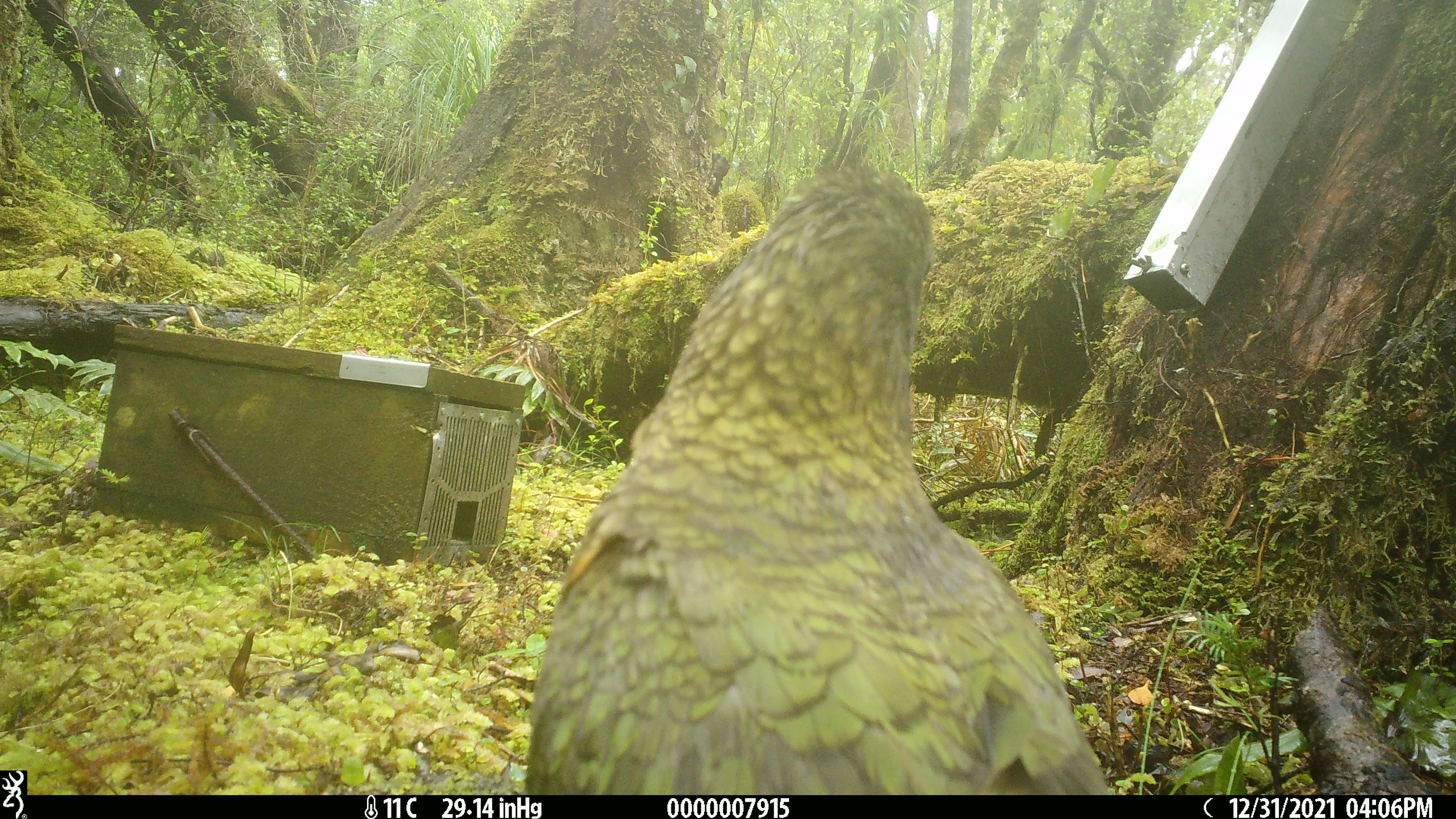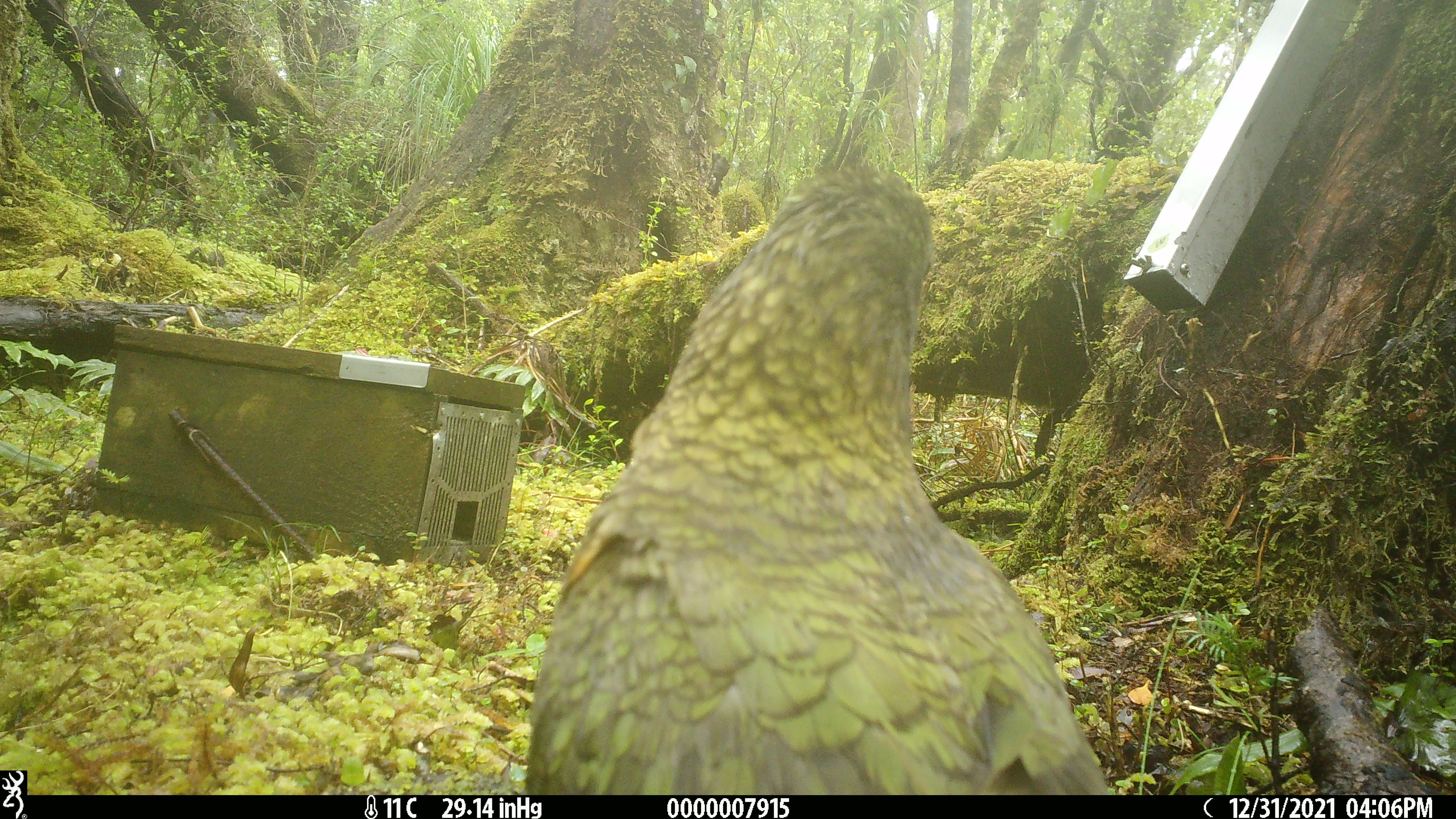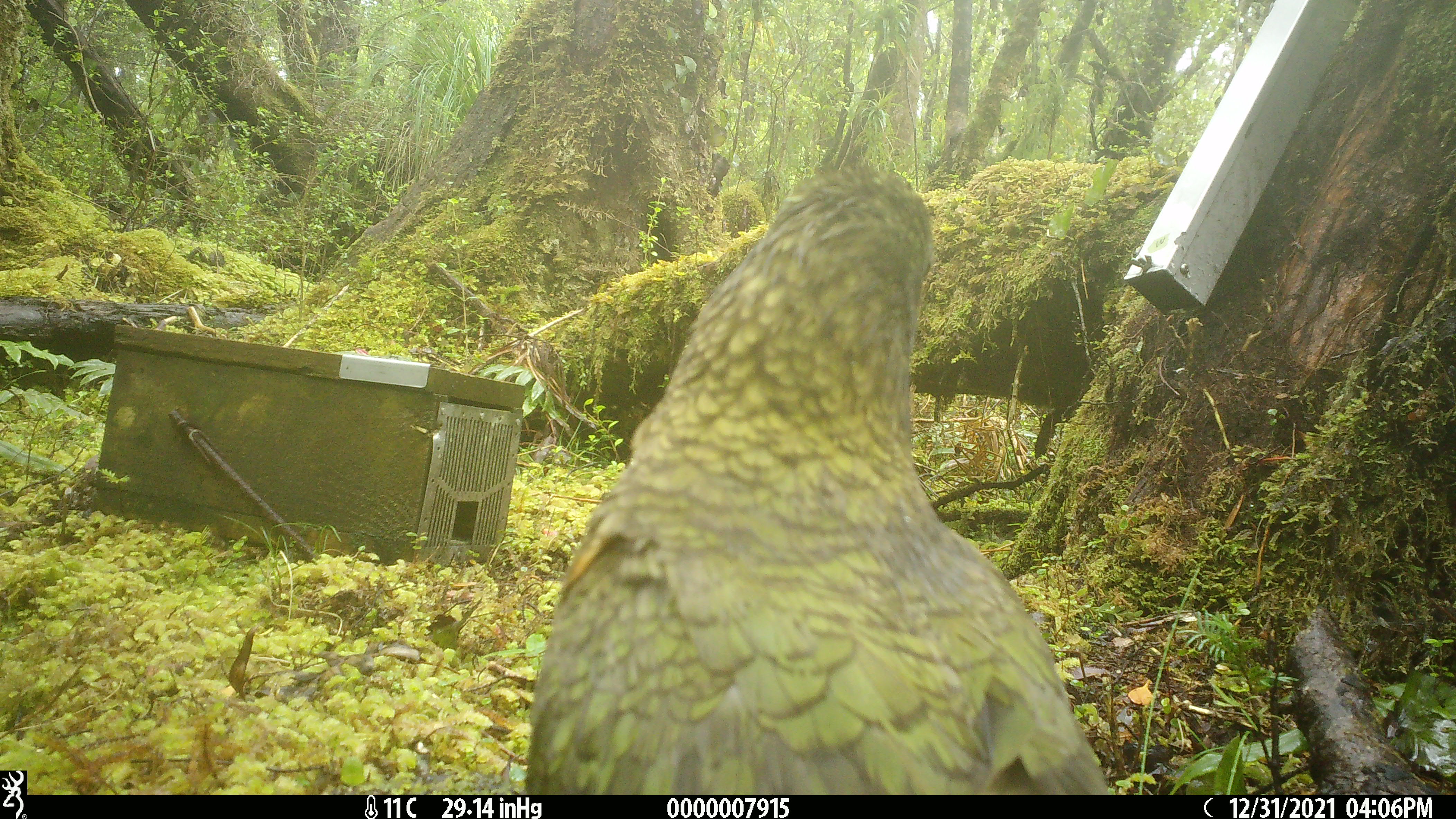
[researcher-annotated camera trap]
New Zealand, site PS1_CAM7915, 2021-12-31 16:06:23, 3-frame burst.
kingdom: Animalia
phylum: Chordata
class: Aves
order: Psittaciformes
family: Strigopidae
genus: Nestor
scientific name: Nestor notabilis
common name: kea